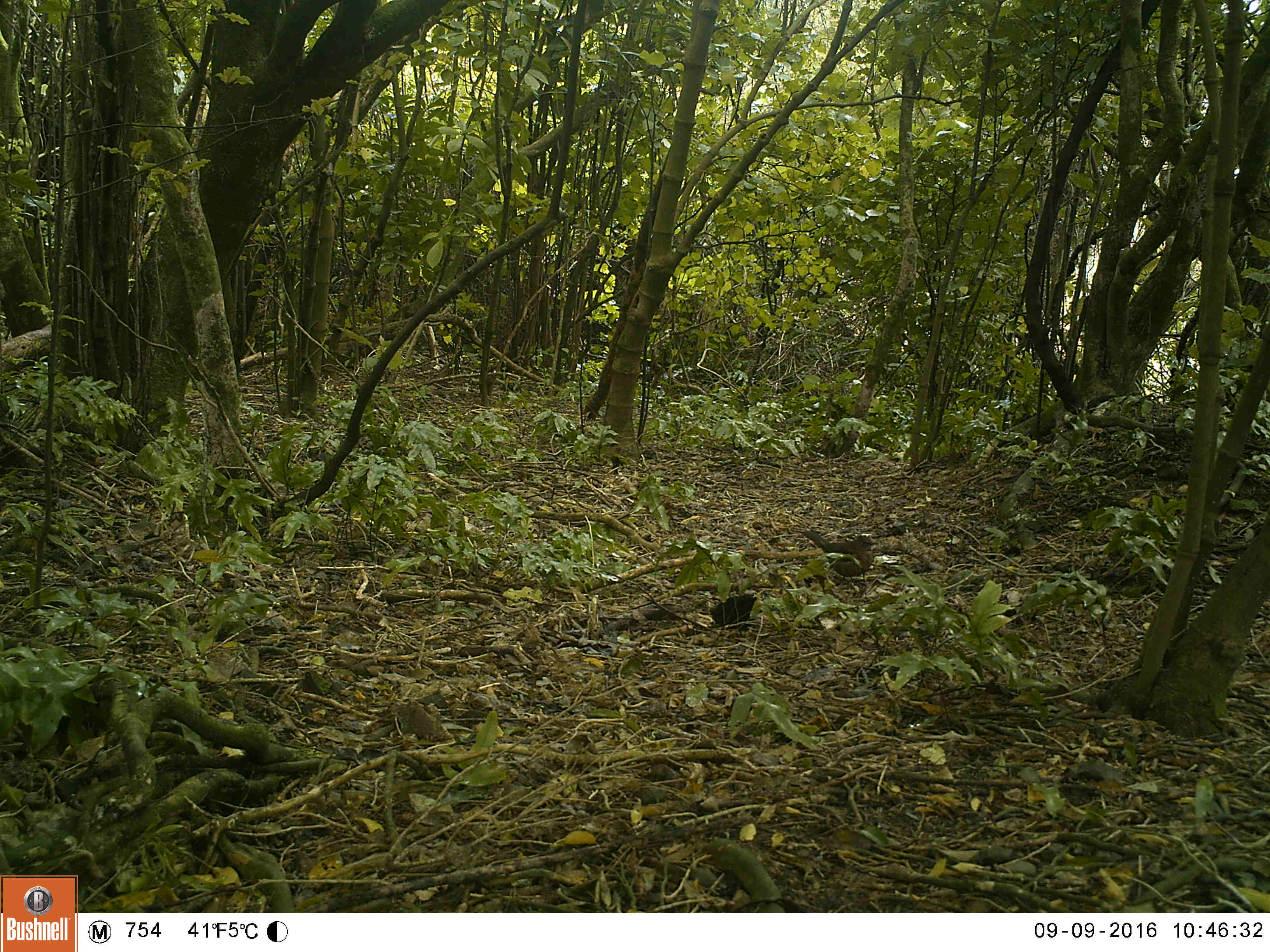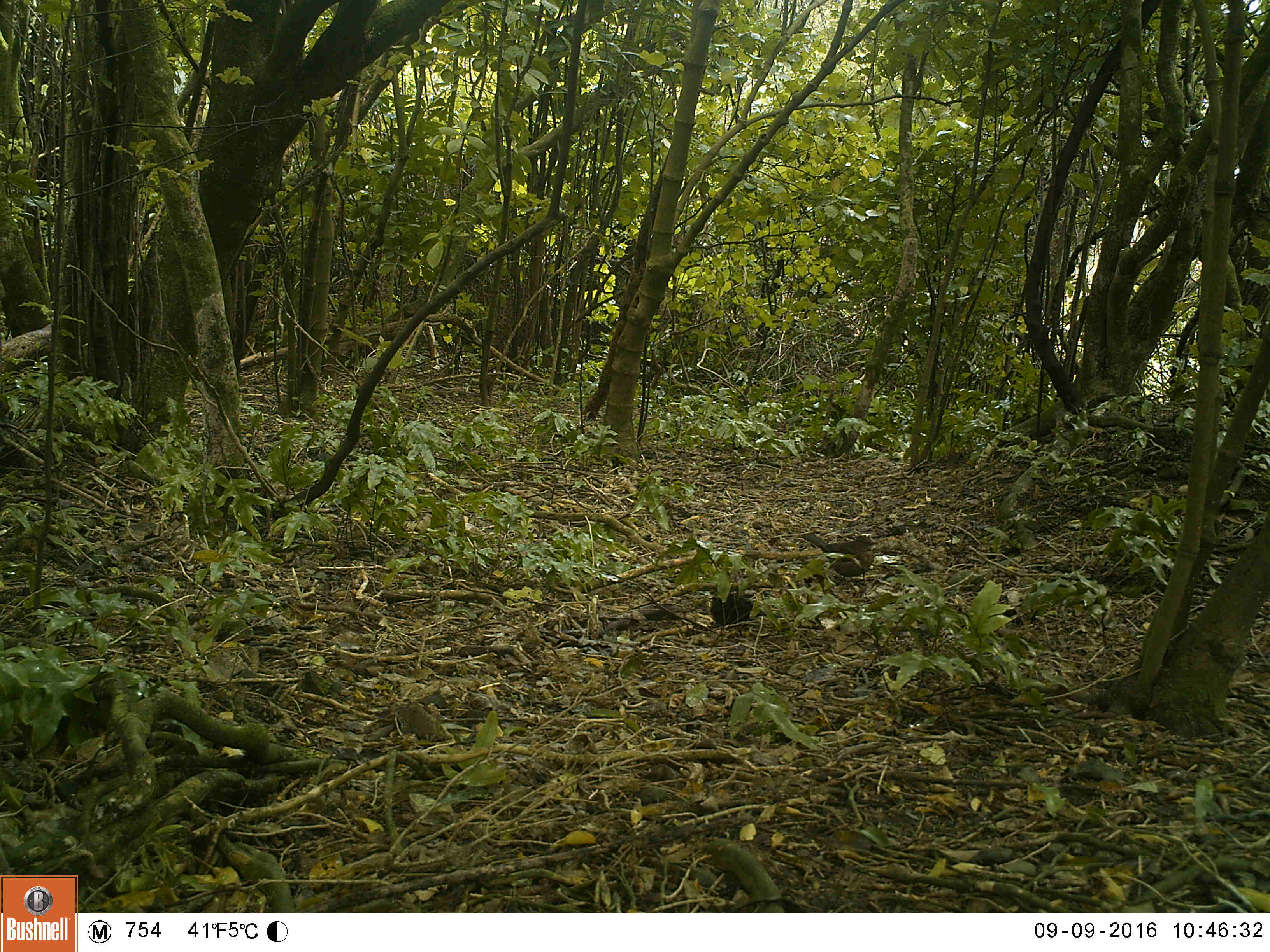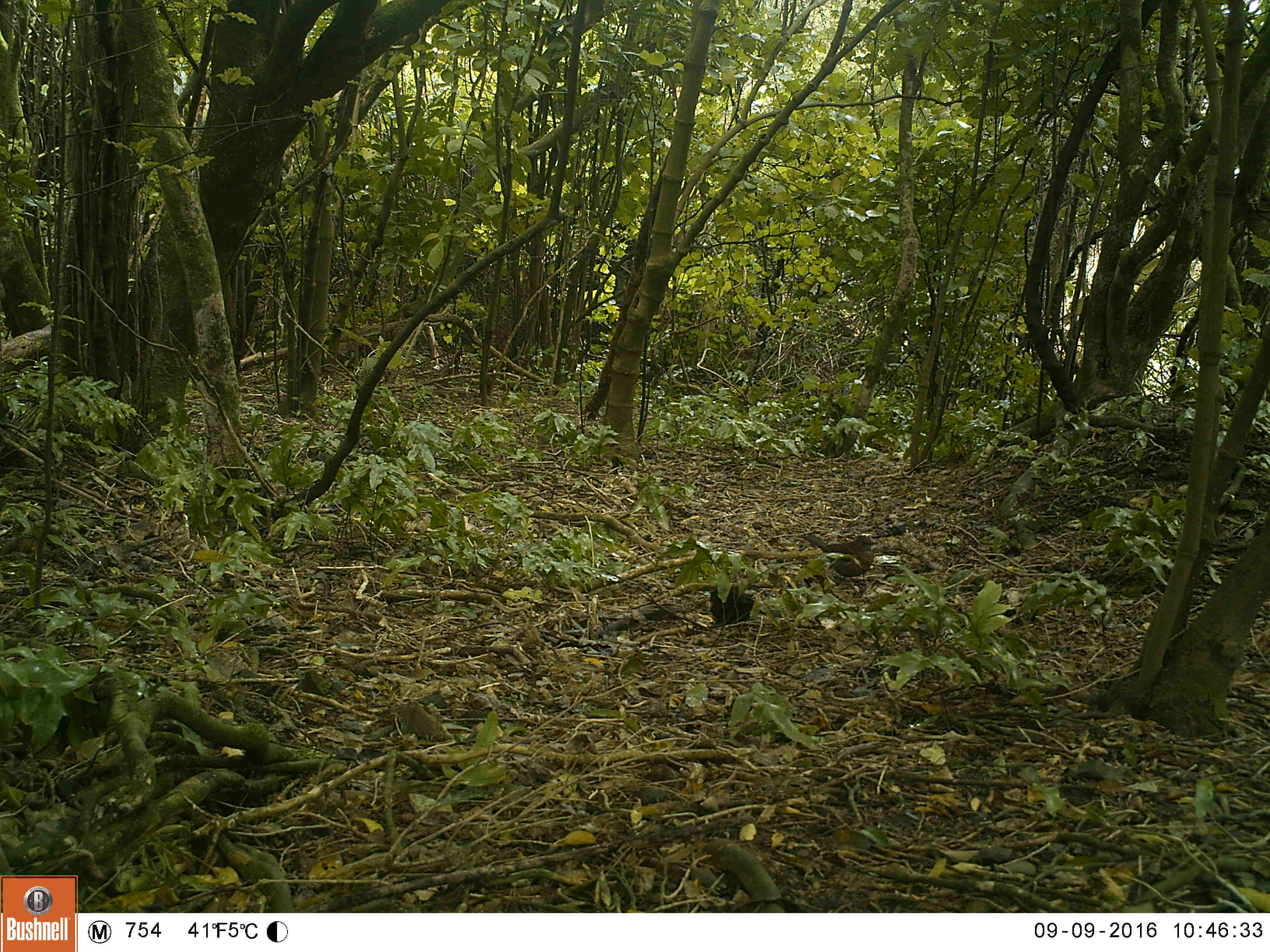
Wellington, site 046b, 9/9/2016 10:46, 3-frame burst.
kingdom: Animalia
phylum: Chordata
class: Aves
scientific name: Aves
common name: bird